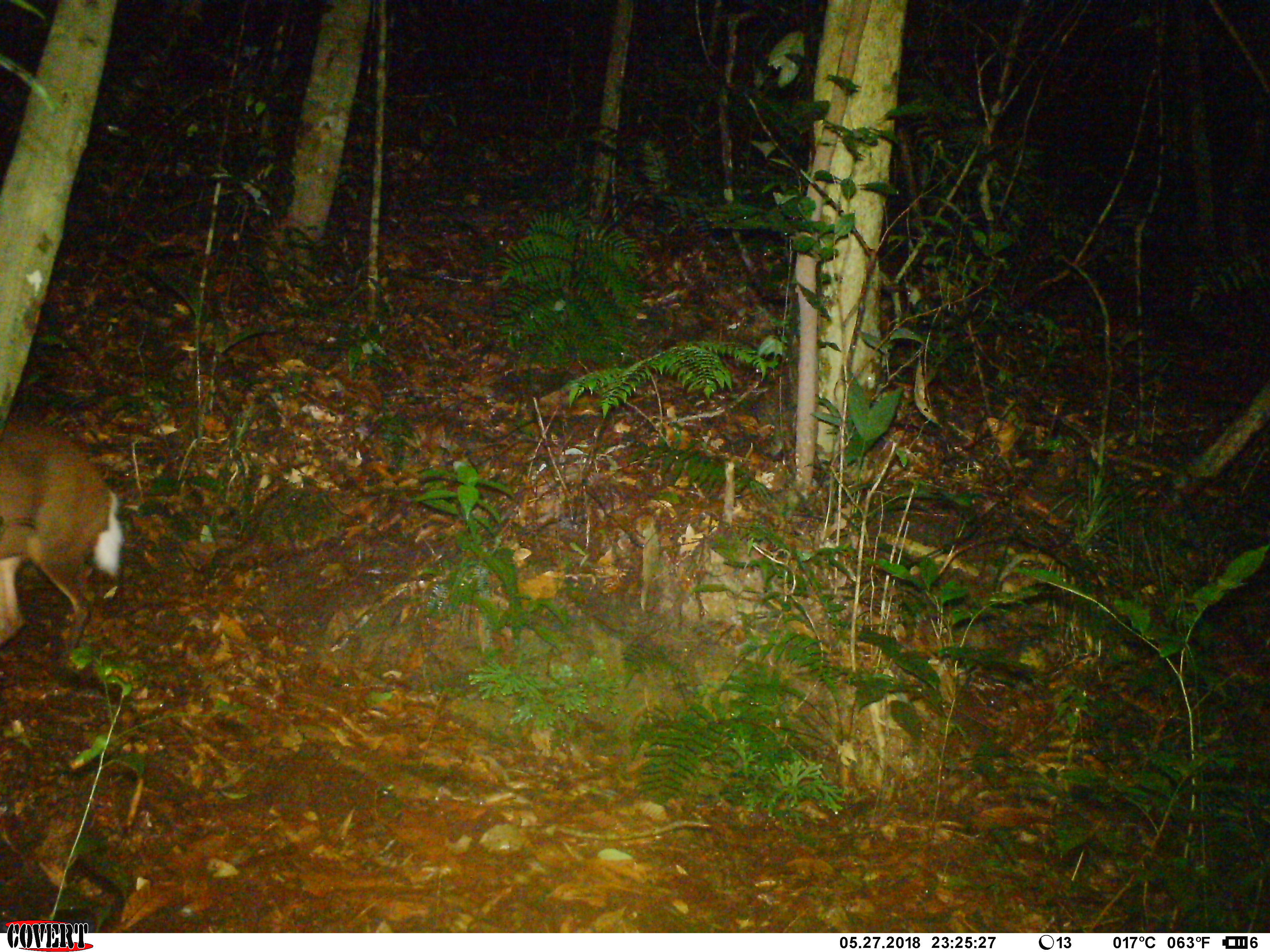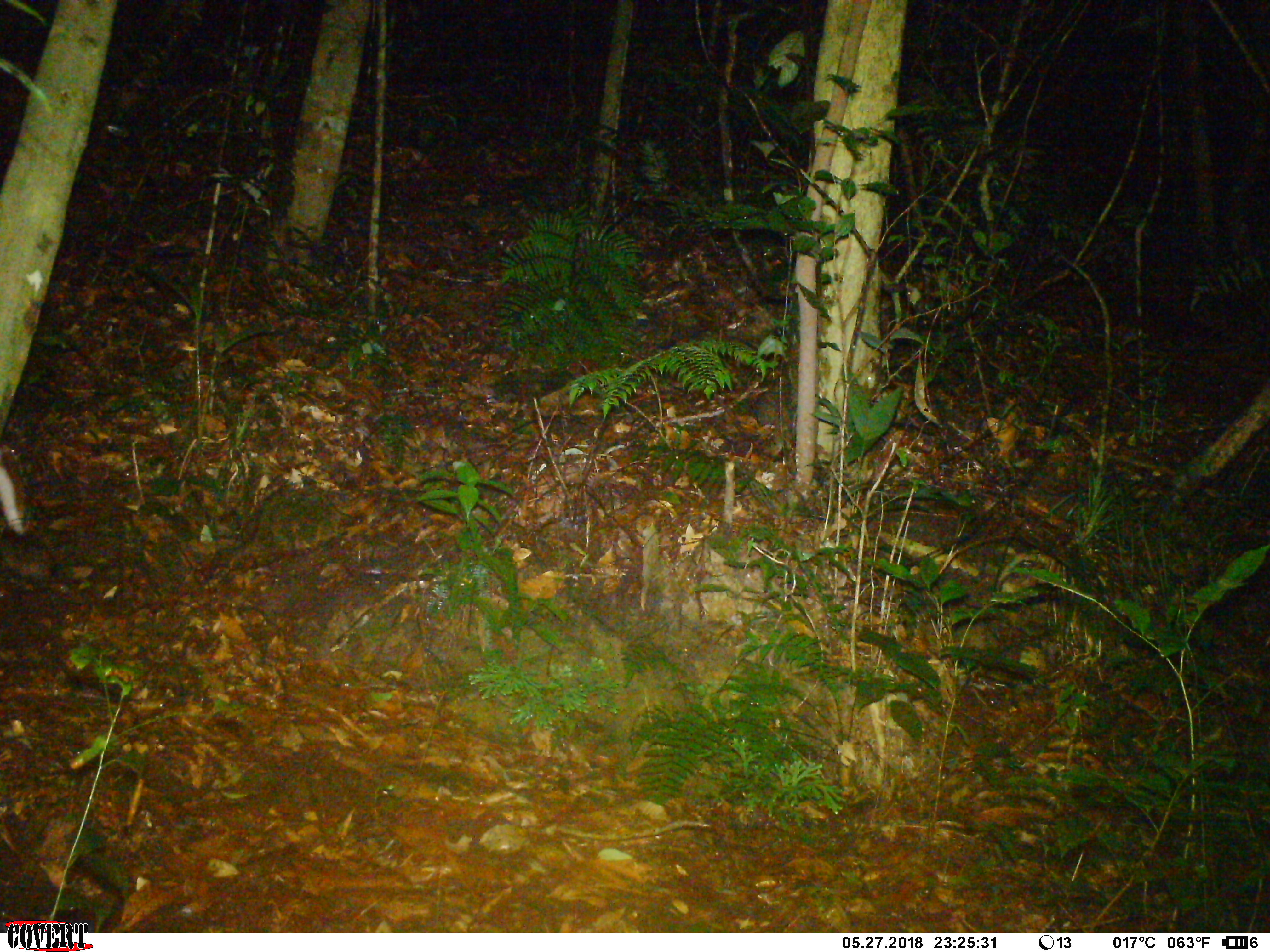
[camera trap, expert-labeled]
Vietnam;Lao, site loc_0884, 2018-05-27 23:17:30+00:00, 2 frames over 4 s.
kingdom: Animalia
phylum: Chordata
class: Mammalia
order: Artiodactyla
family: Cervidae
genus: Muntiacus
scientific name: Muntiacus rooseveltorum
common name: roosevelt's muntjac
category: roosevelts muntjac group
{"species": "roosevelts muntjac group (roosevelt's muntjac) (Muntiacus rooseveltorum)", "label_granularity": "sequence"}